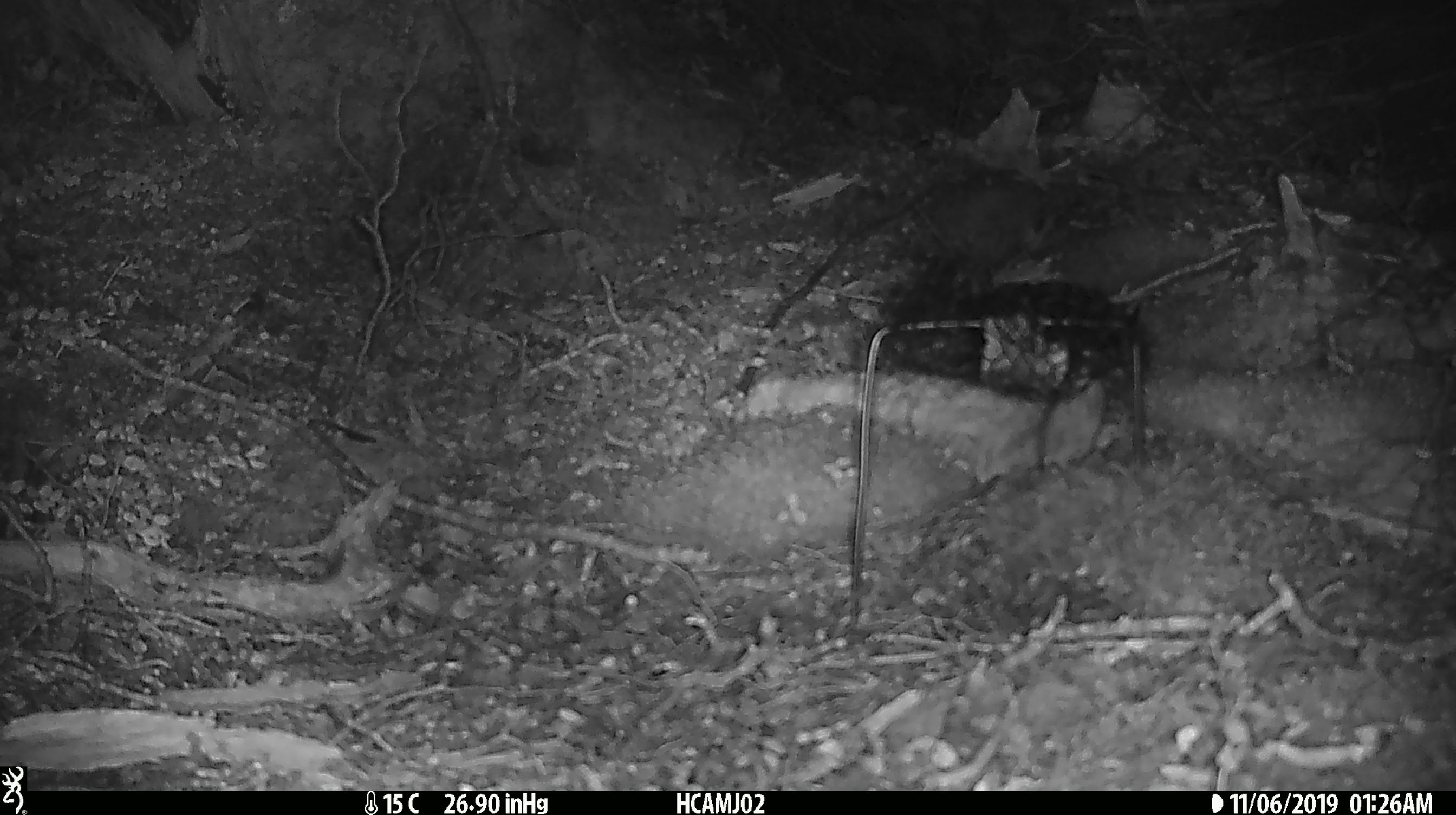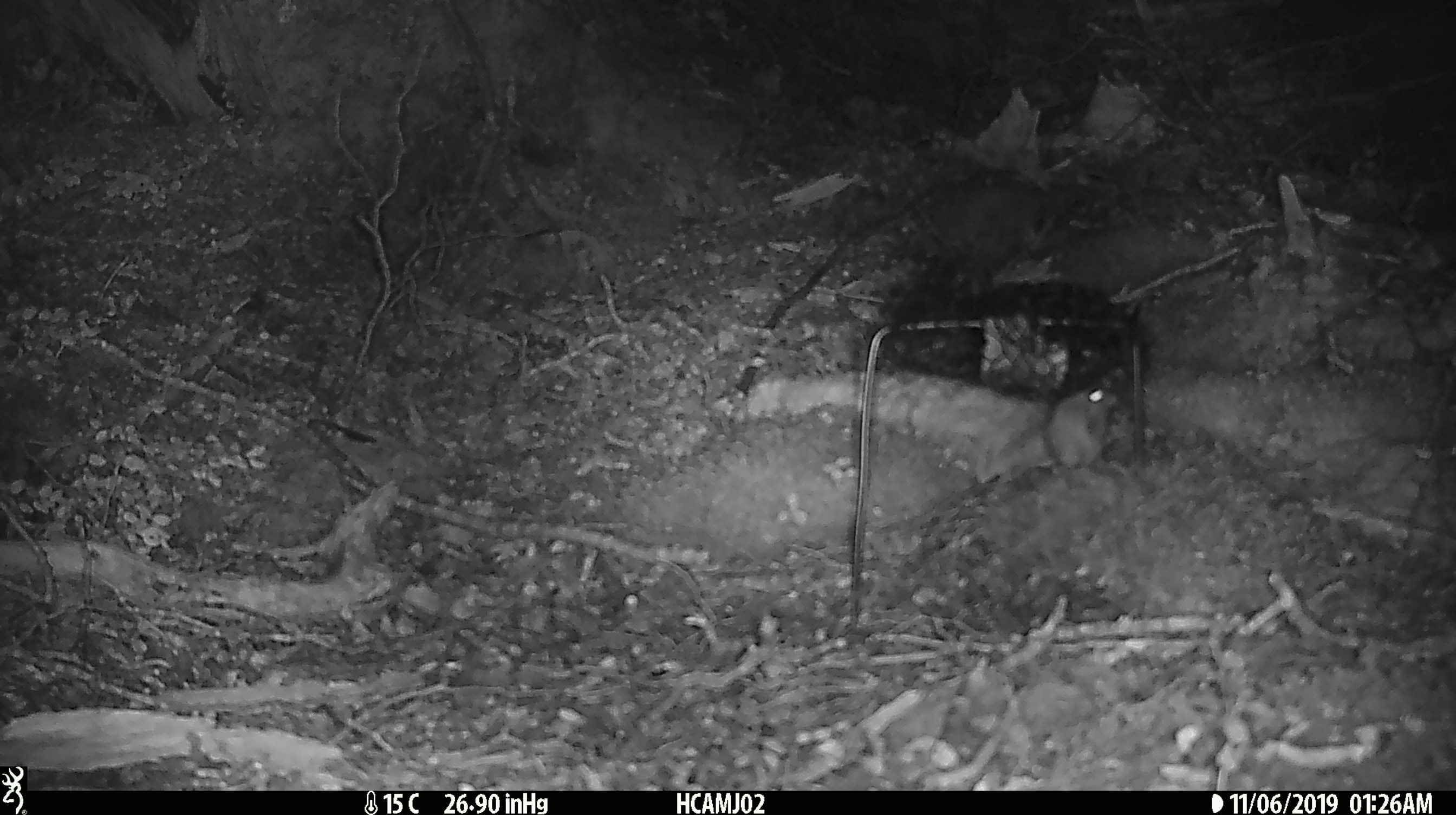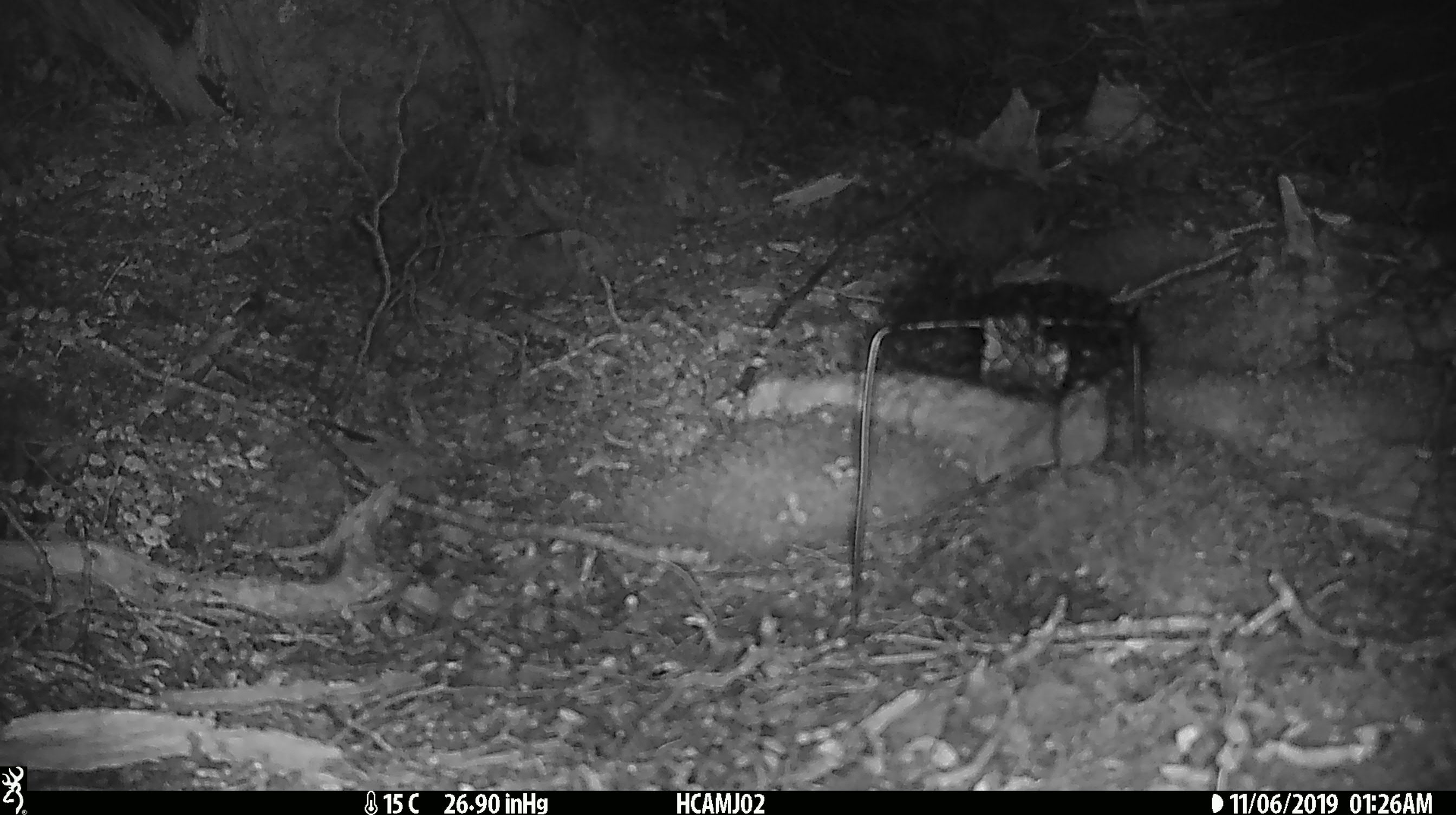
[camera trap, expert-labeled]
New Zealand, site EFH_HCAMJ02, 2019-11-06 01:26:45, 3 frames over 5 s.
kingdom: Animalia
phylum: Chordata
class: Mammalia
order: Rodentia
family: Muridae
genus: Mus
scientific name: Mus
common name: mouse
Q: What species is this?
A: Mouse (Mus).